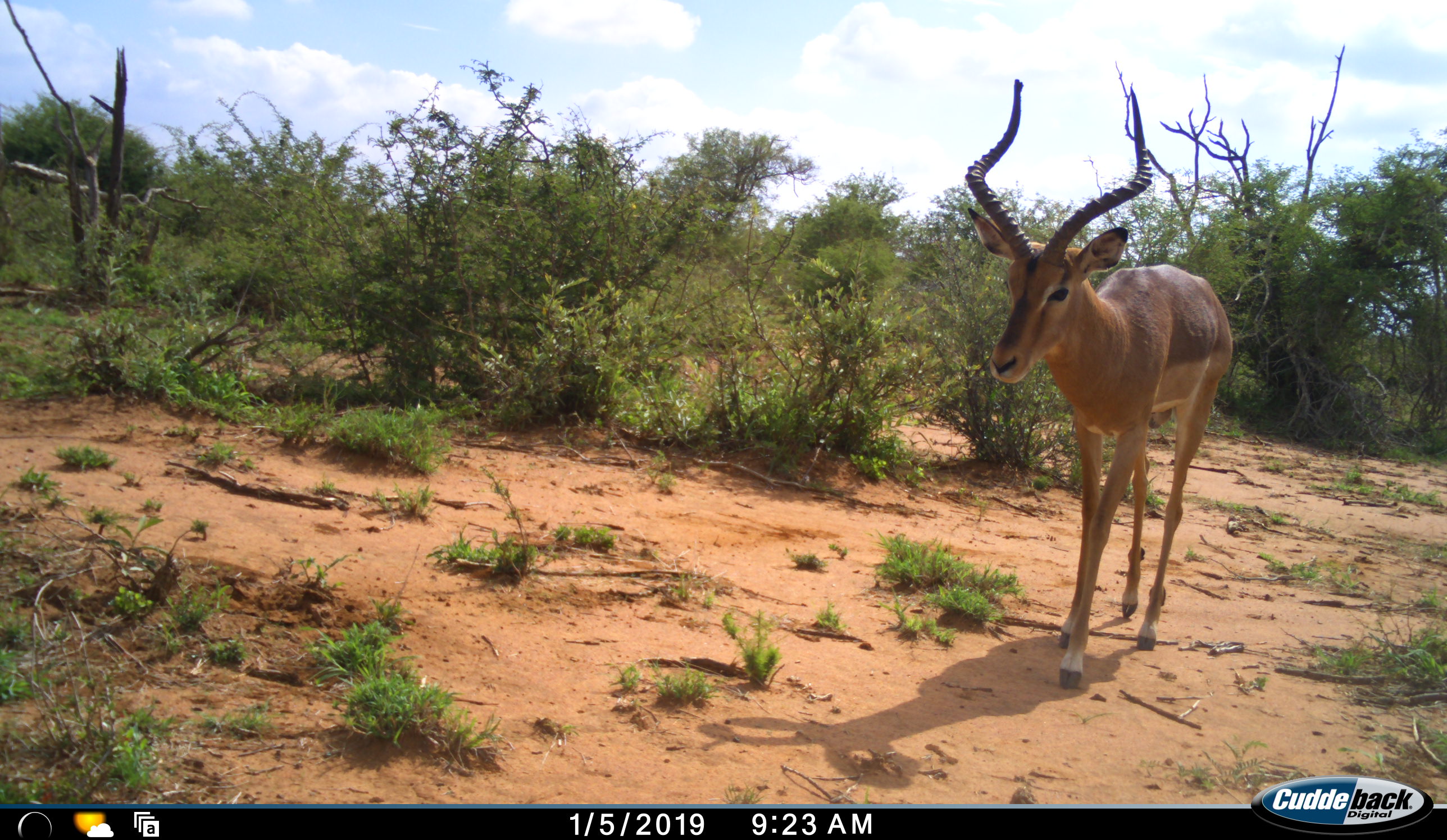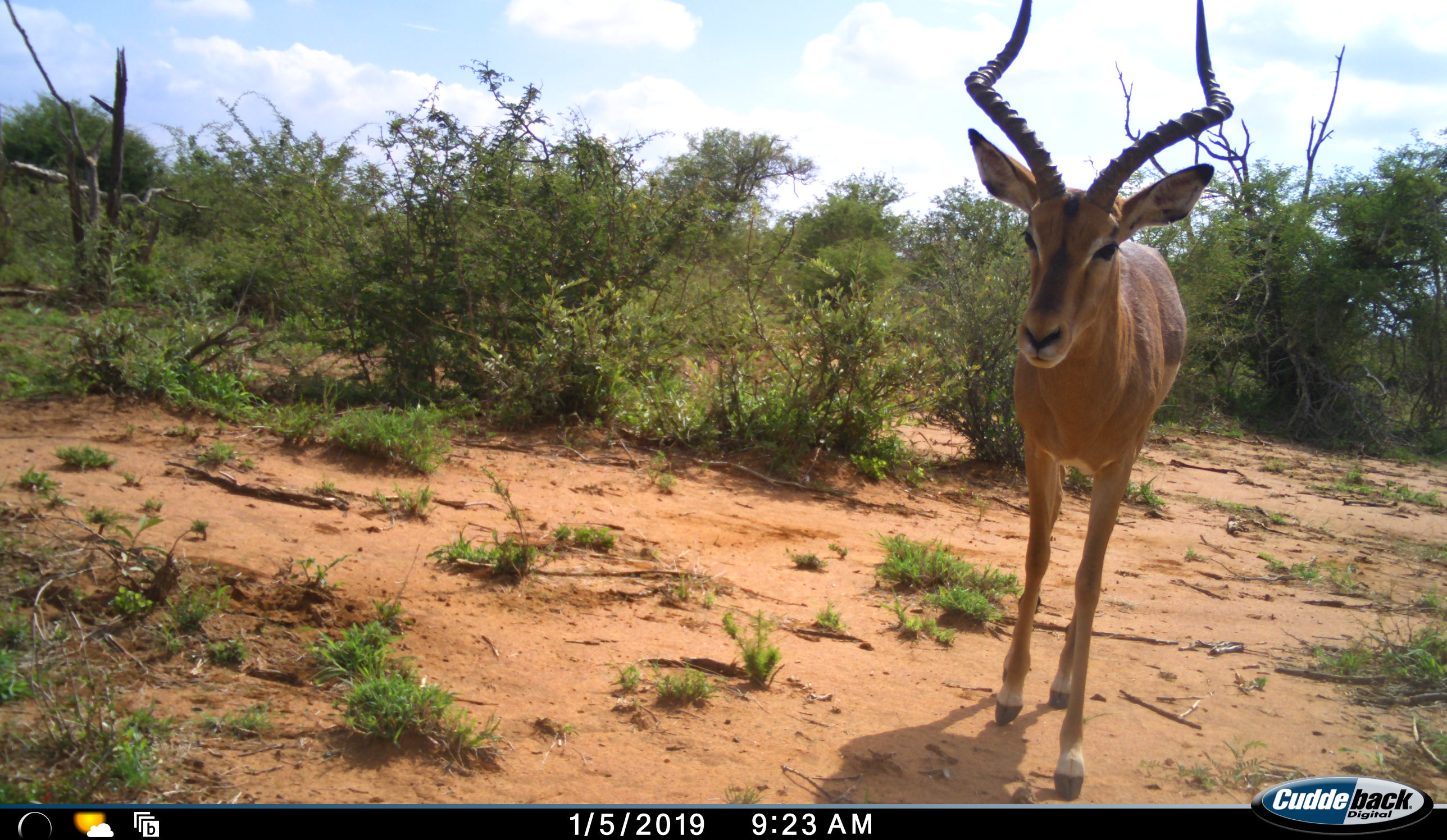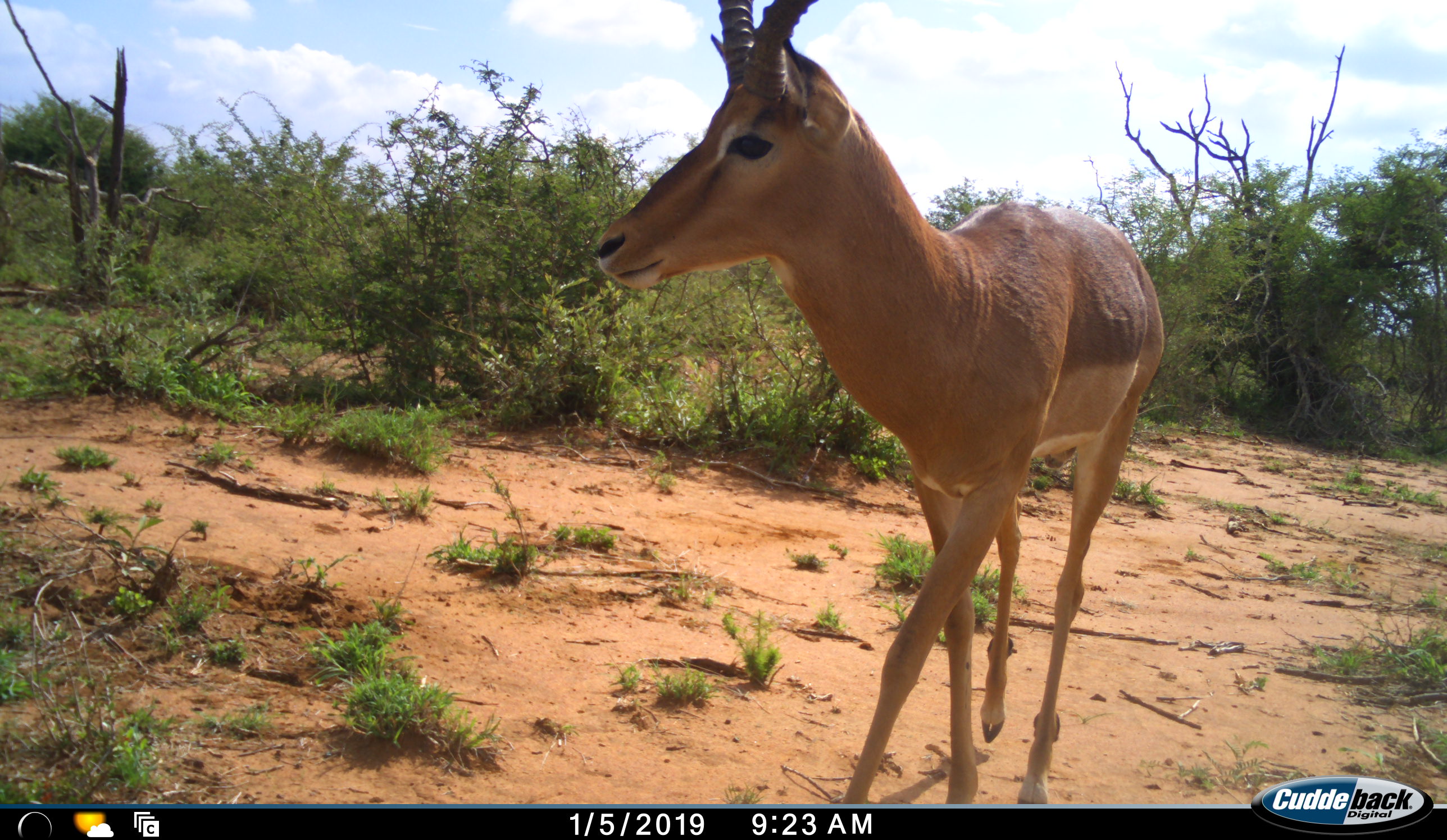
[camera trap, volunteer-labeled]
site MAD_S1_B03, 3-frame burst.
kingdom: Animalia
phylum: Chordata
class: Mammalia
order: Artiodactyla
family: Bovidae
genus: Aepyceros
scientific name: Aepyceros melampus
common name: impala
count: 1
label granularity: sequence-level